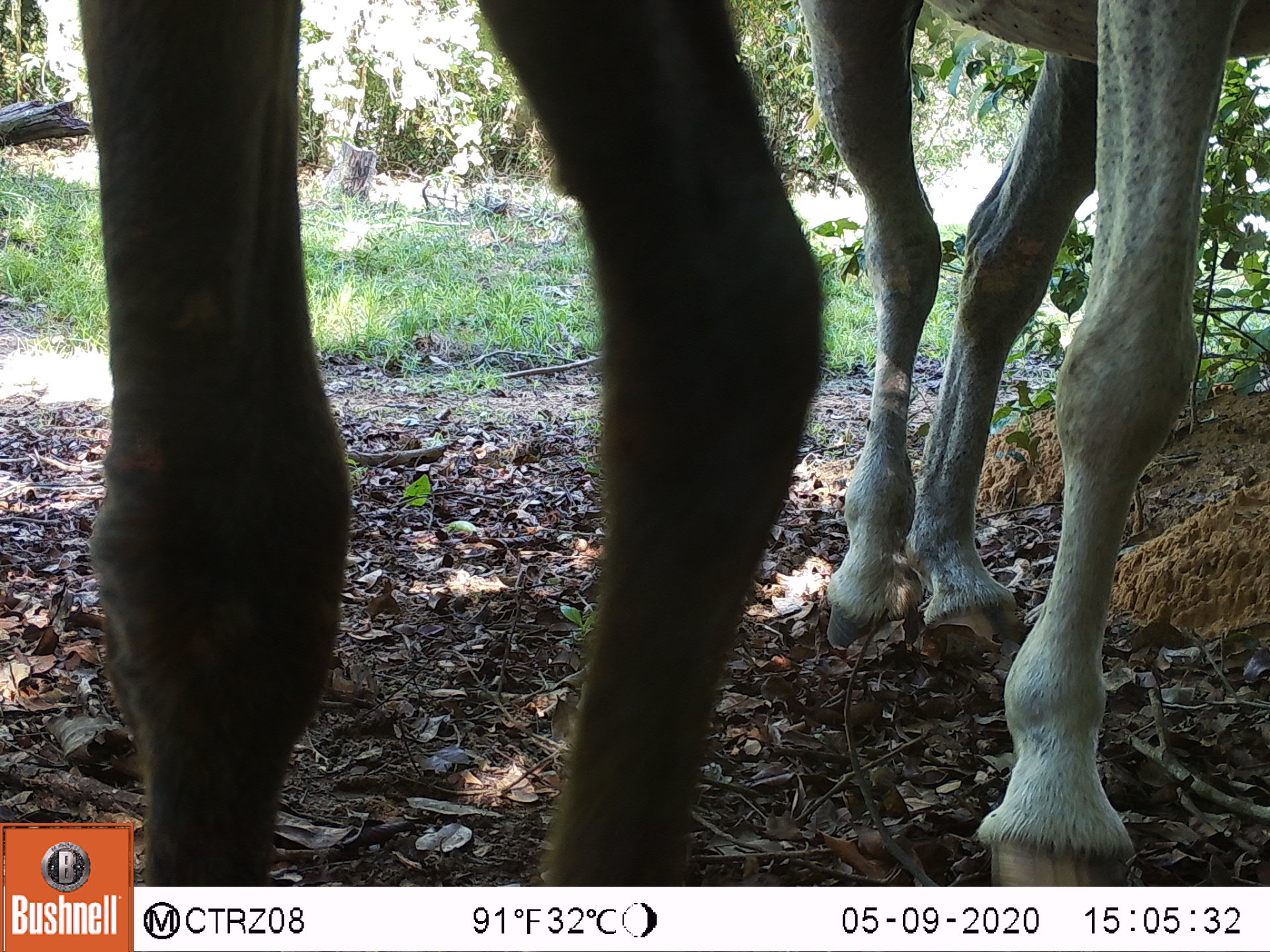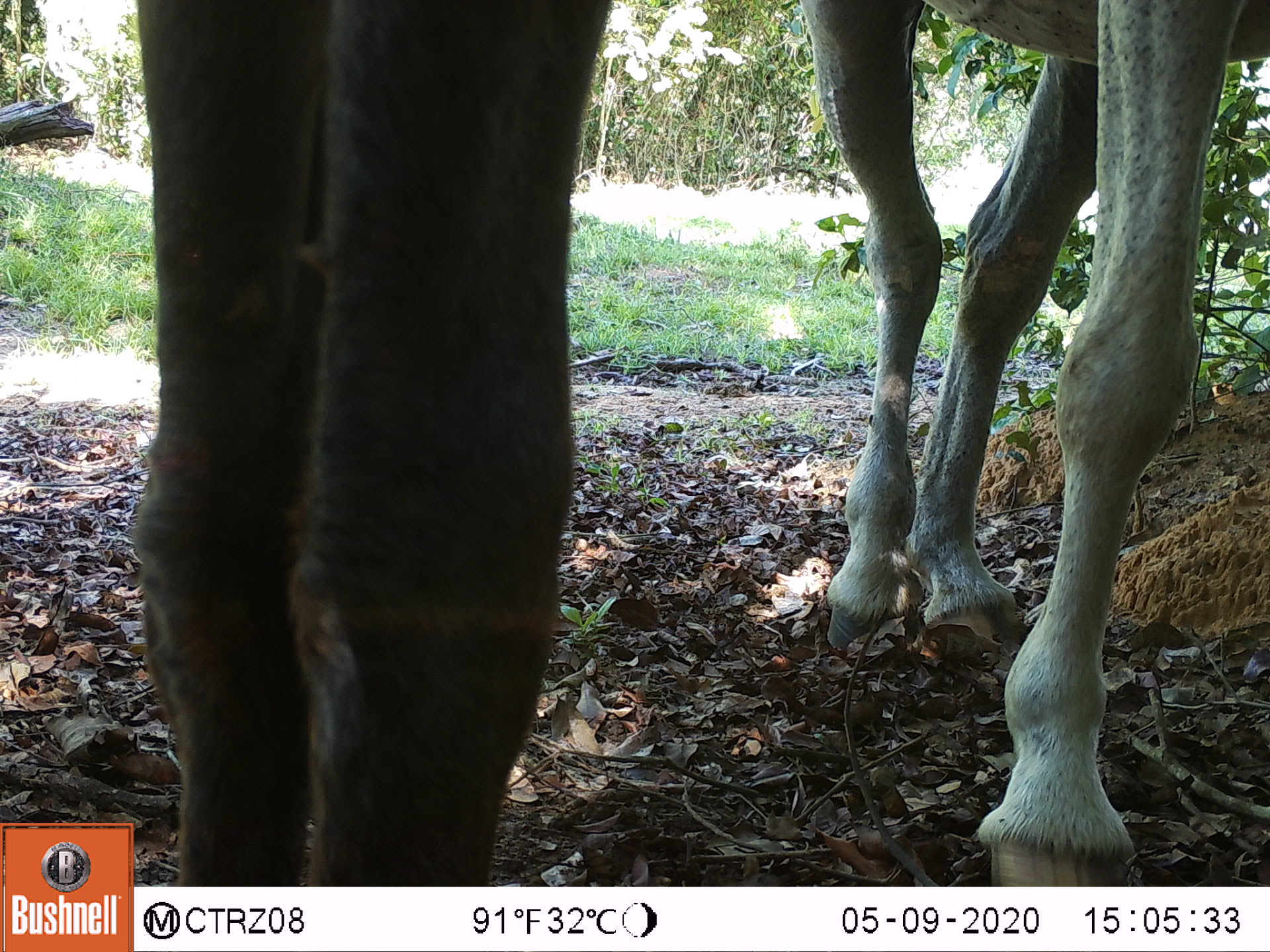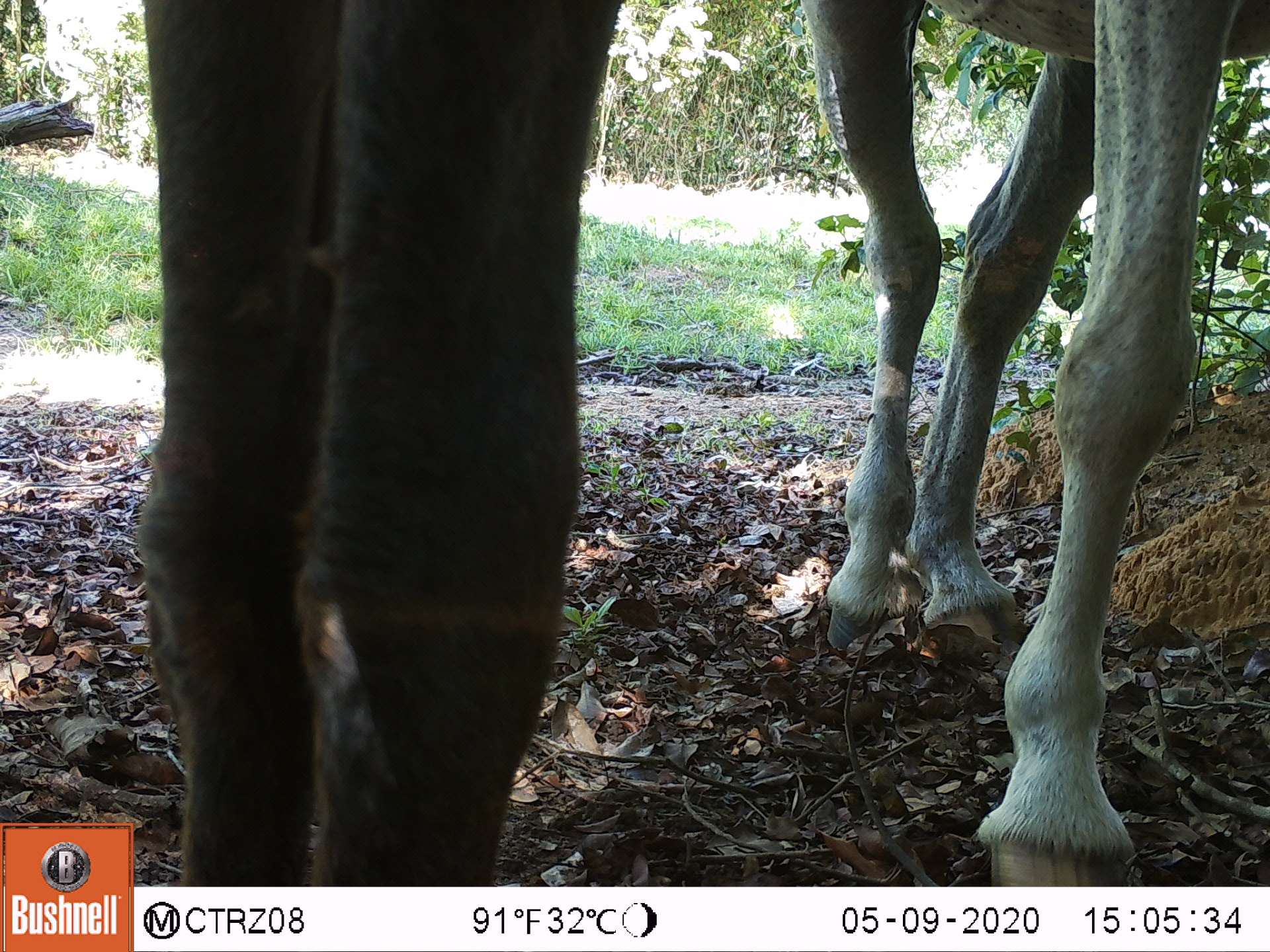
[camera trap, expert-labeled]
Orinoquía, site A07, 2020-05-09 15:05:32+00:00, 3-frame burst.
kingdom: Animalia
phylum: Chordata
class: Mammalia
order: Perissodactyla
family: Equidae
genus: Equus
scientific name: Equus caballus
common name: domestic horse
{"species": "domestic horse (Equus caballus)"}